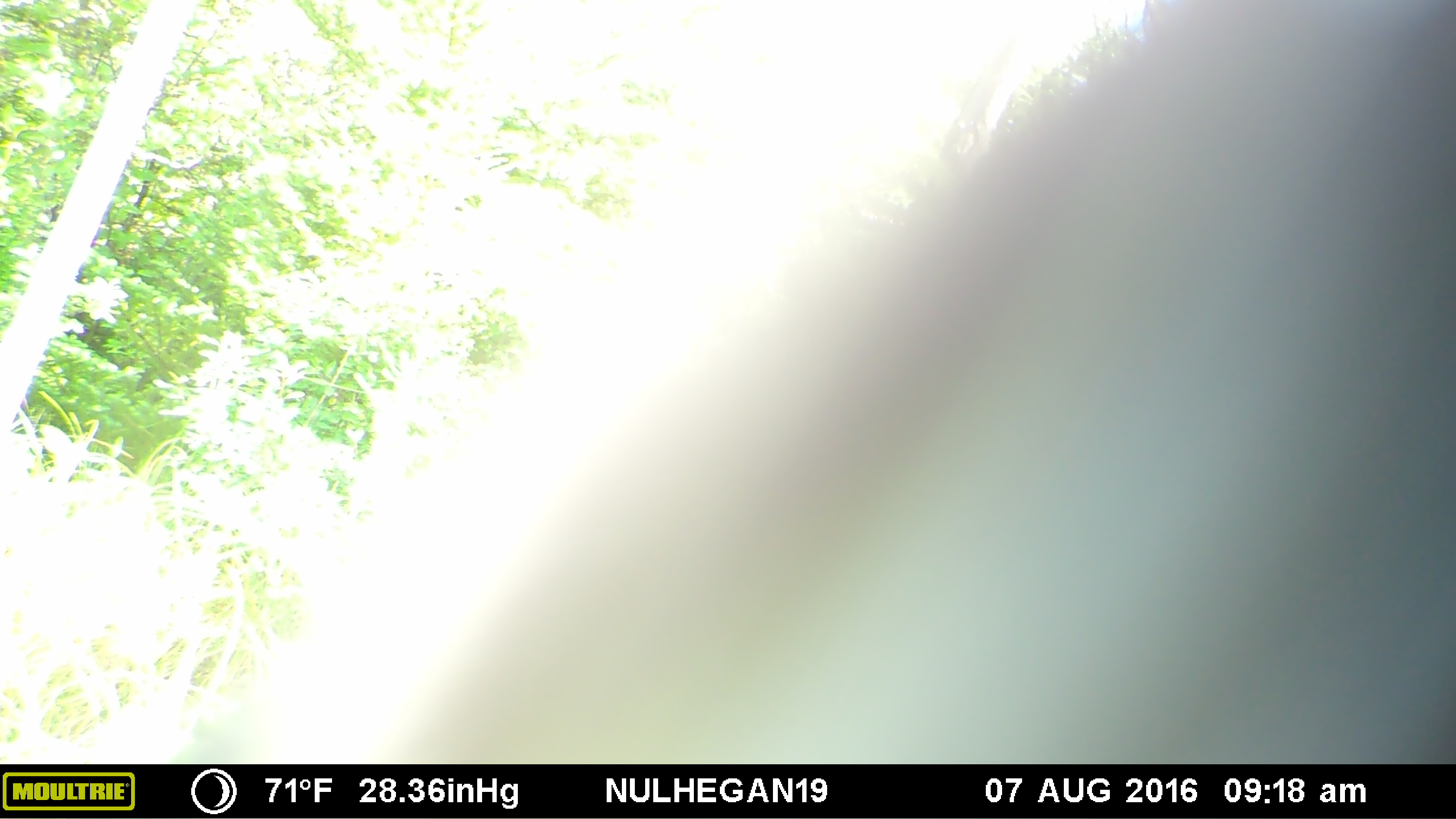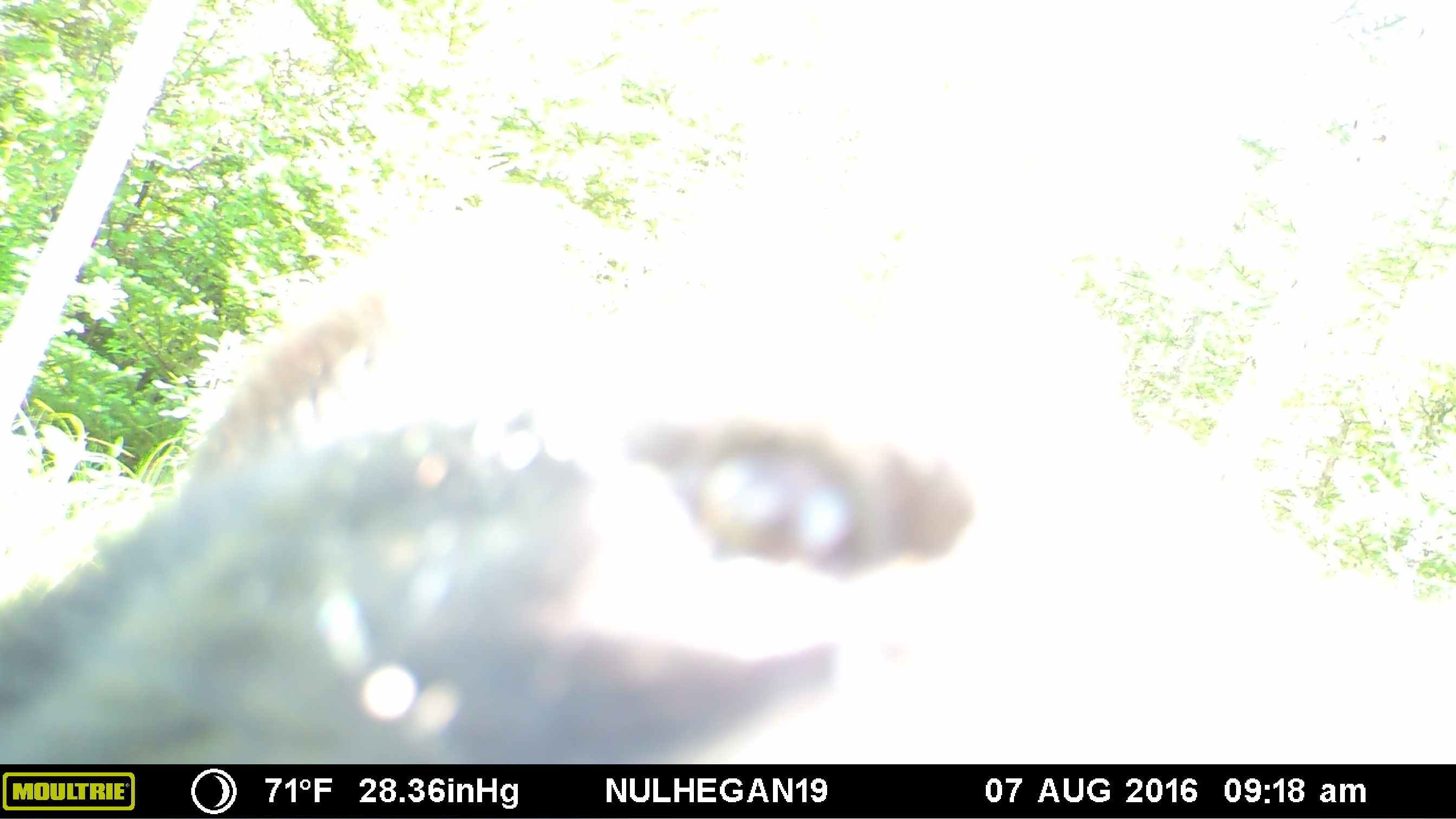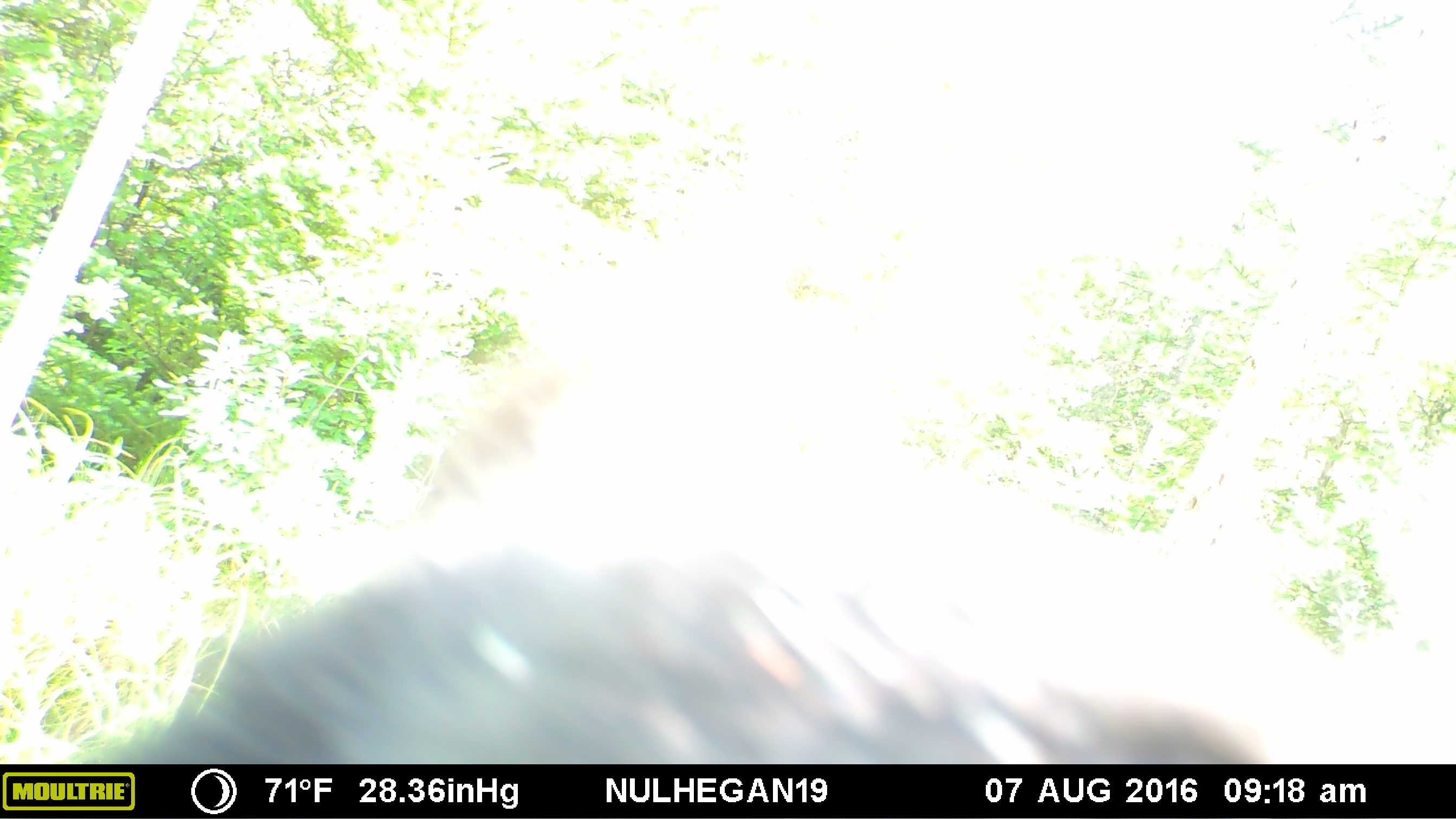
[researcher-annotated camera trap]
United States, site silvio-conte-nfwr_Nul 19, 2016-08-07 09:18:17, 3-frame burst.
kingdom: Animalia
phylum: Chordata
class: Mammalia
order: Carnivora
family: Ursidae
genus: Ursus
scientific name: Ursus americanus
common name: black bear